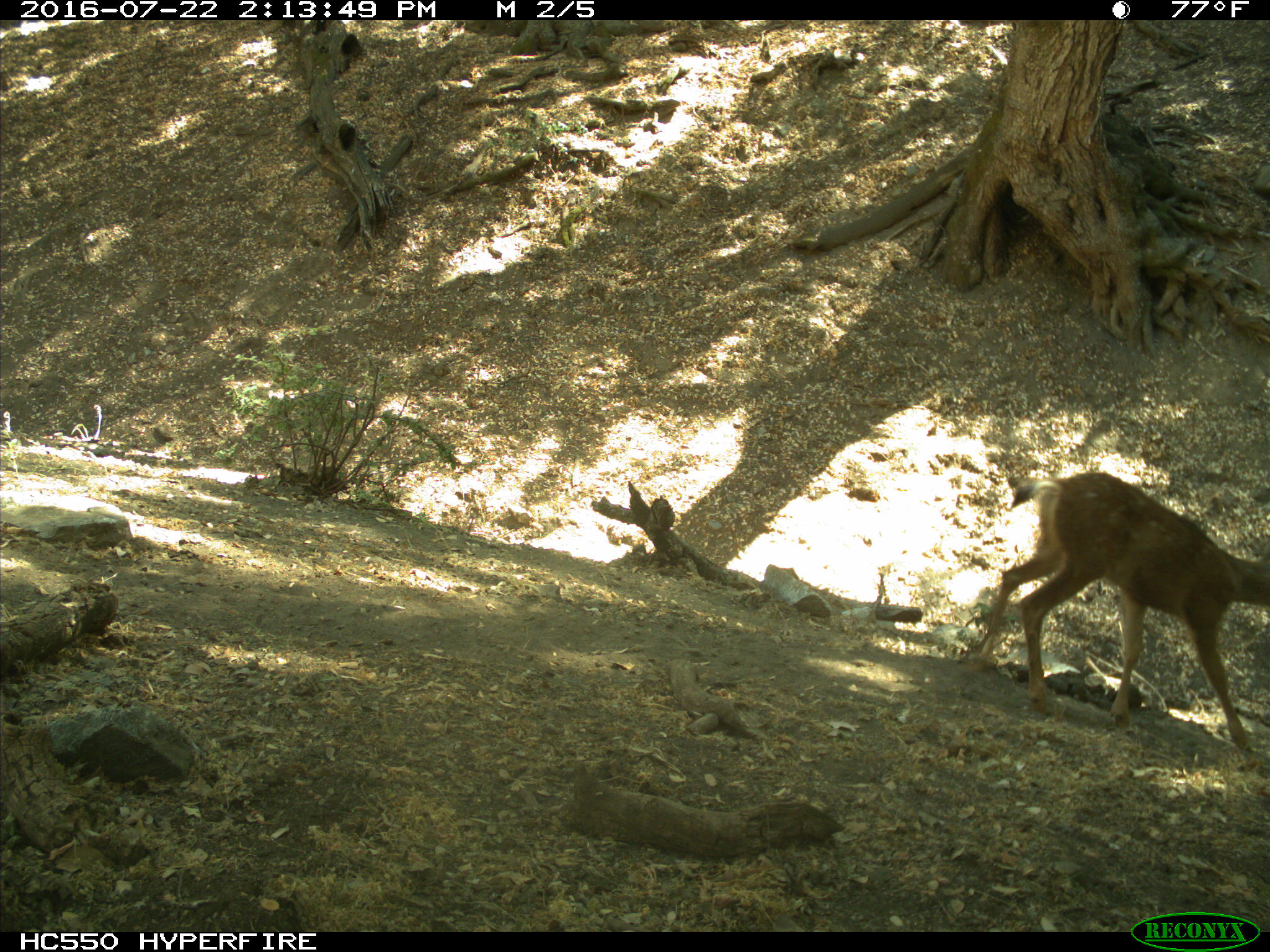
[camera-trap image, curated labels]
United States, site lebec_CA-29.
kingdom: Animalia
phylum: Chordata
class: Mammalia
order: Artiodactyla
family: Cervidae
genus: Odocoileus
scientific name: Odocoileus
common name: deer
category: unidentified deer